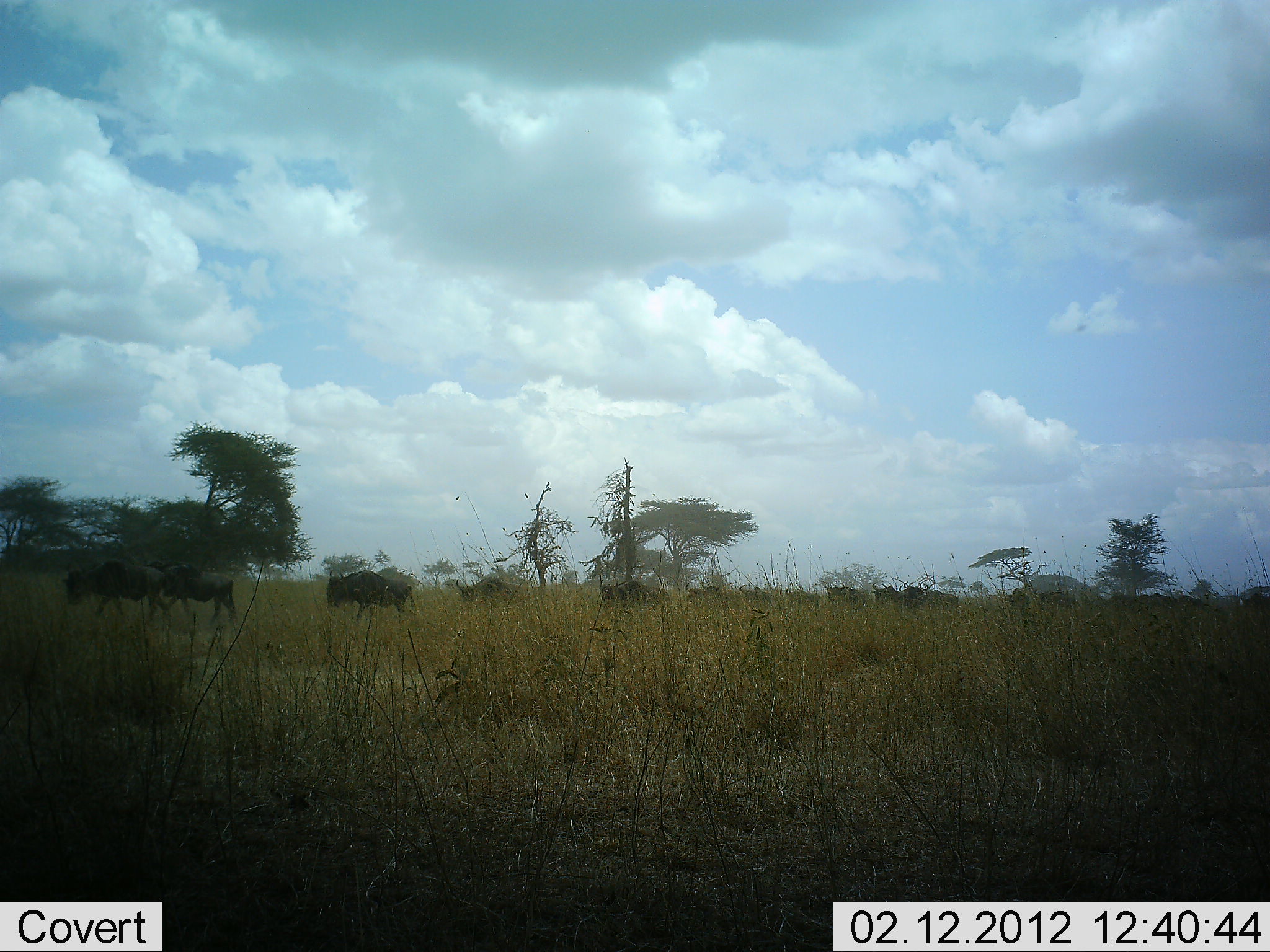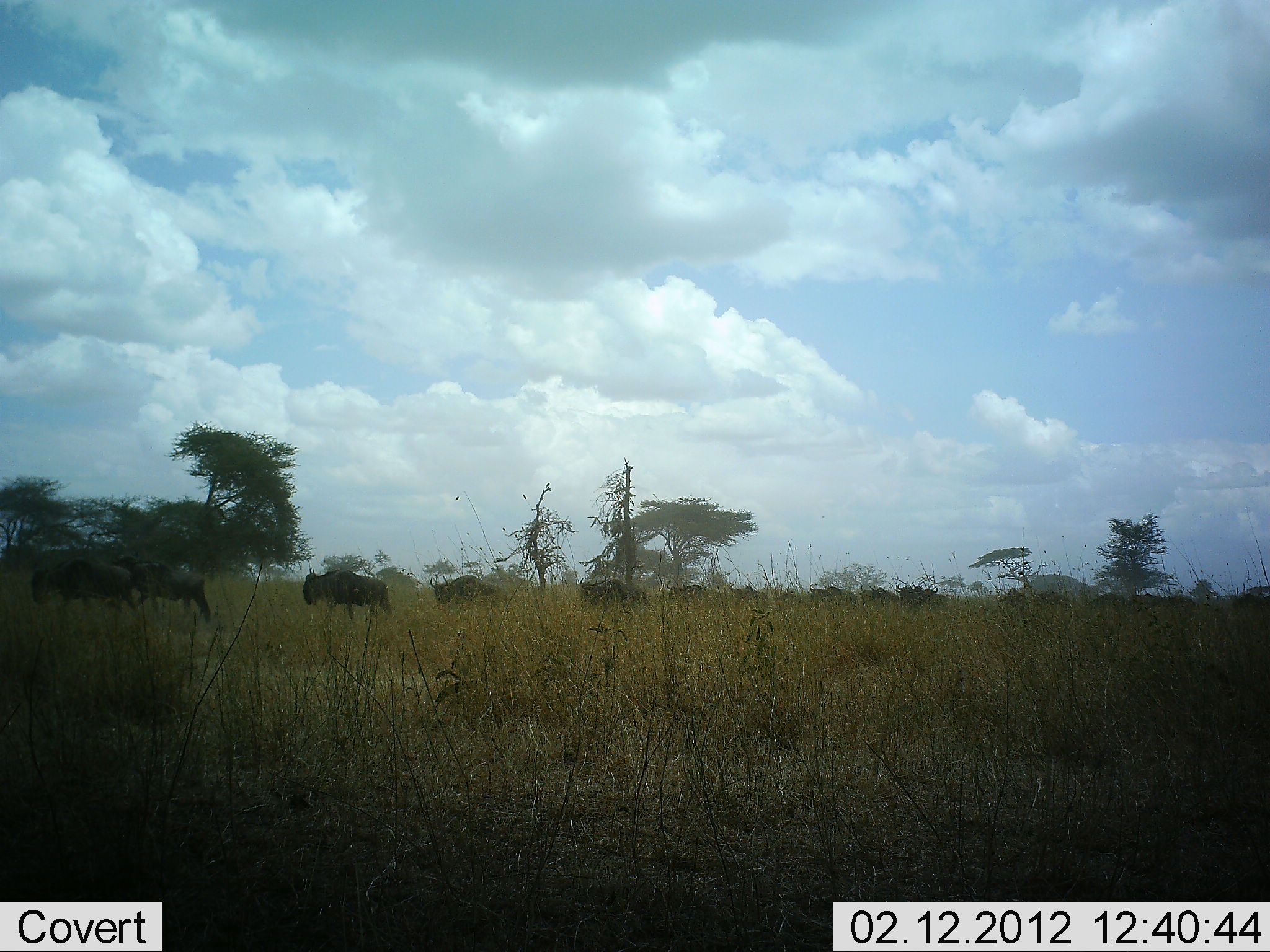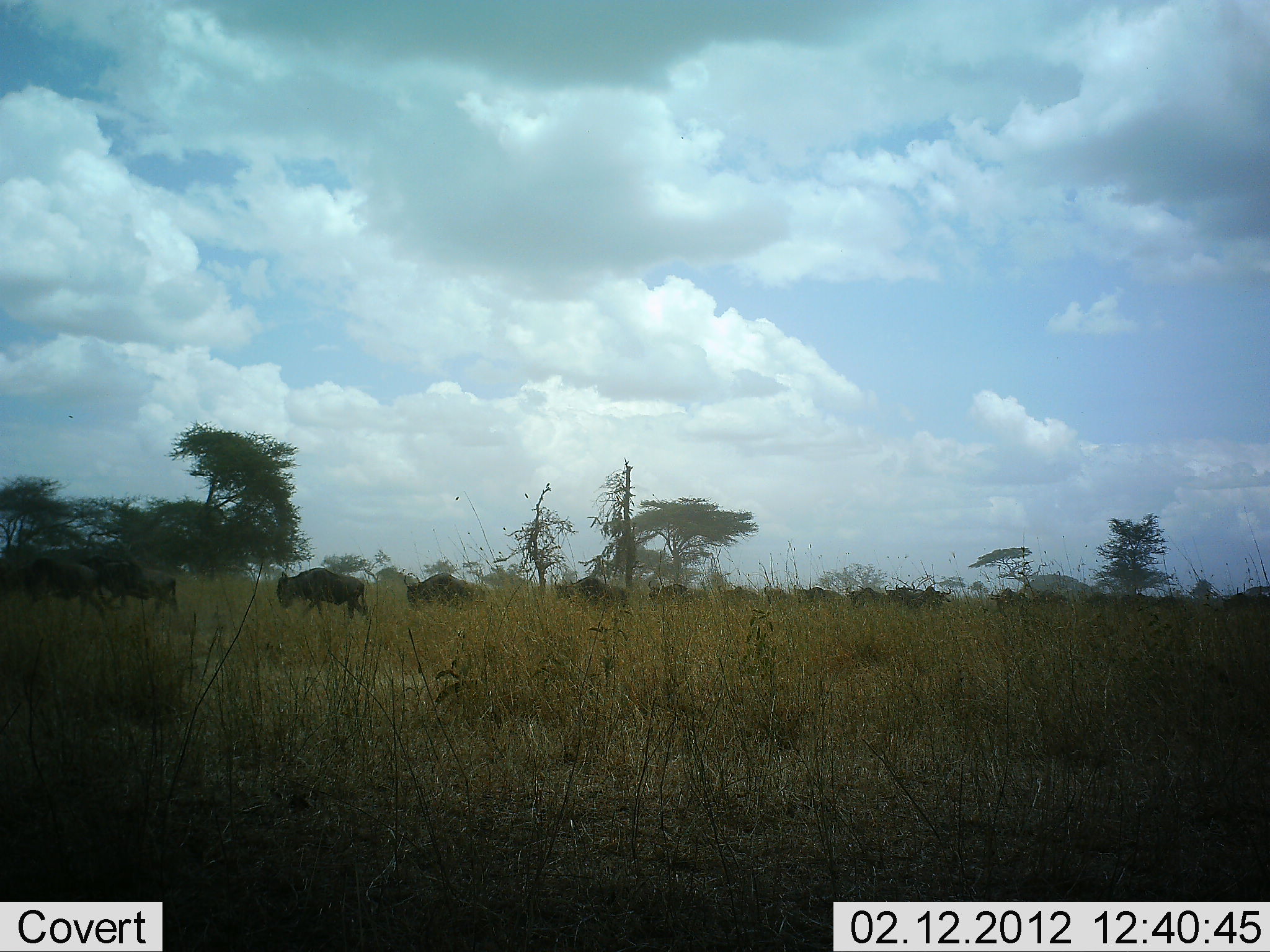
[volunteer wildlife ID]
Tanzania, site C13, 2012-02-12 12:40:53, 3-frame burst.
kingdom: Animalia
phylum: Chordata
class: Mammalia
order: Artiodactyla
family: Bovidae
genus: Connochaetes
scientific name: Connochaetes taurinus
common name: blue wildebeest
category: wildebeest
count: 11-50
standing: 0%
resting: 0%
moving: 100%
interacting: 0%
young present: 0%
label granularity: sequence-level